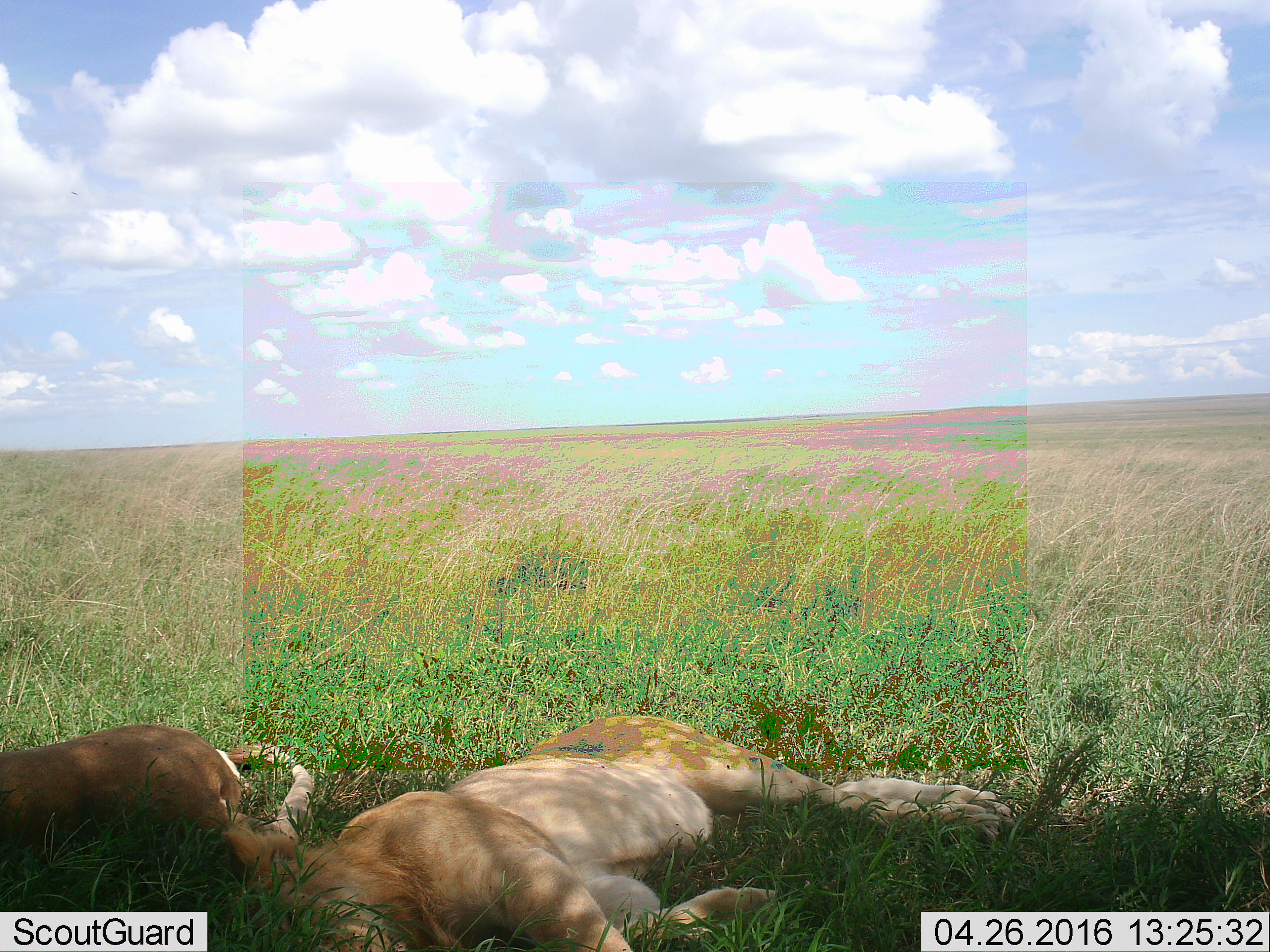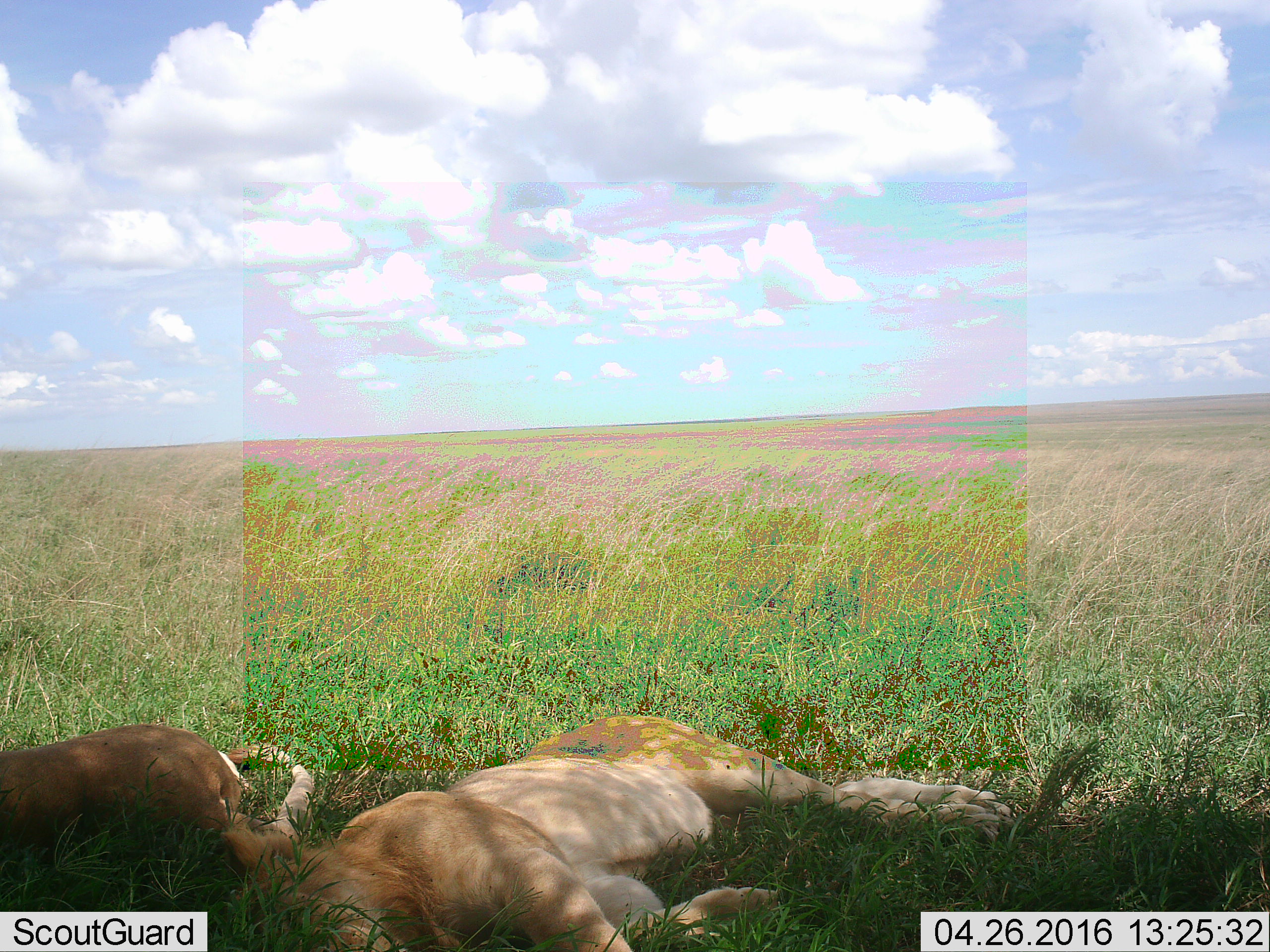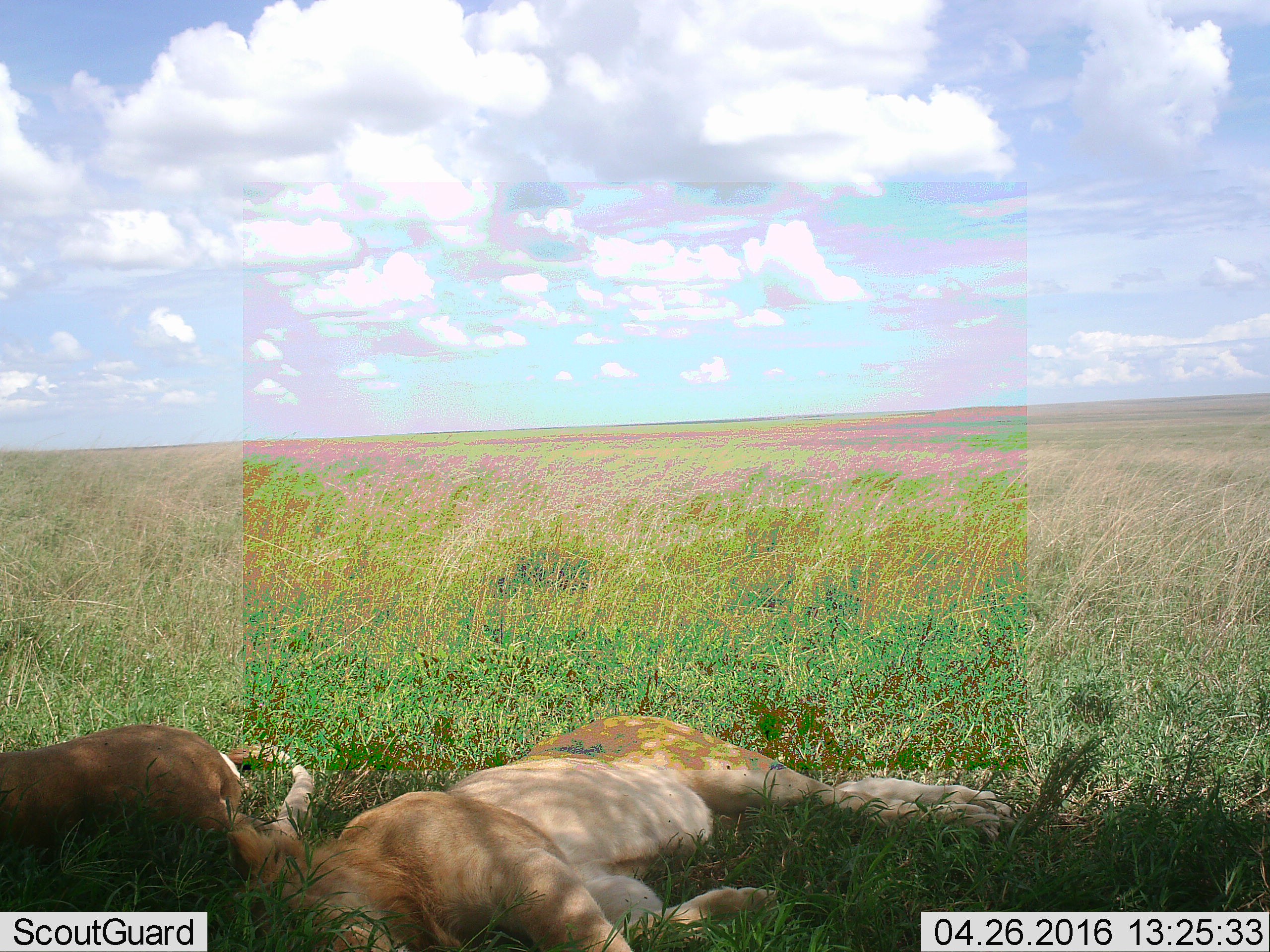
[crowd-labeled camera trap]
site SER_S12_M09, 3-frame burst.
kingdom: Animalia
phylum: Chordata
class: Mammalia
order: Carnivora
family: Felidae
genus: Panthera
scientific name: Panthera leo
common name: lion female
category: lionfemale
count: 2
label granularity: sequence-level